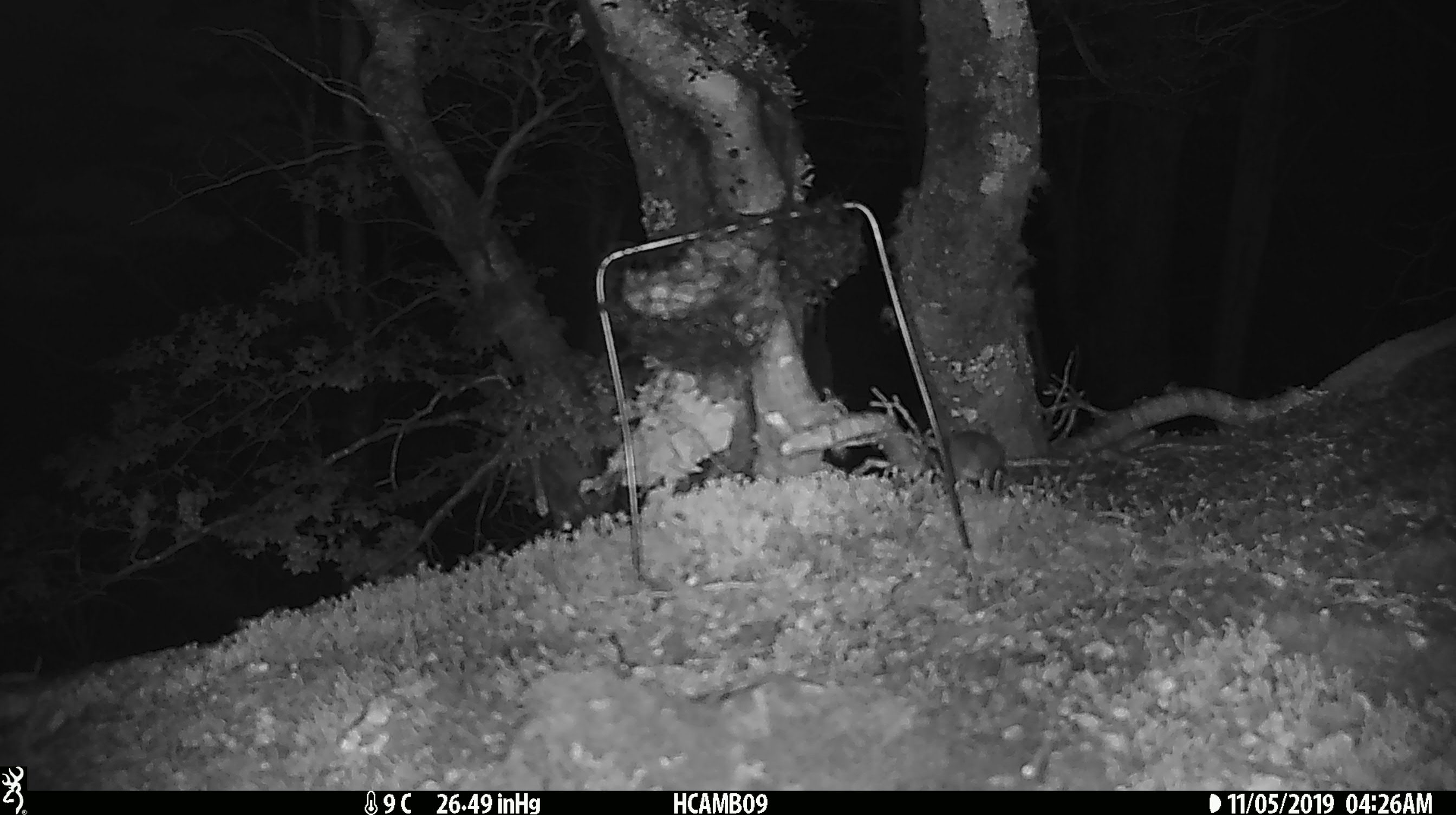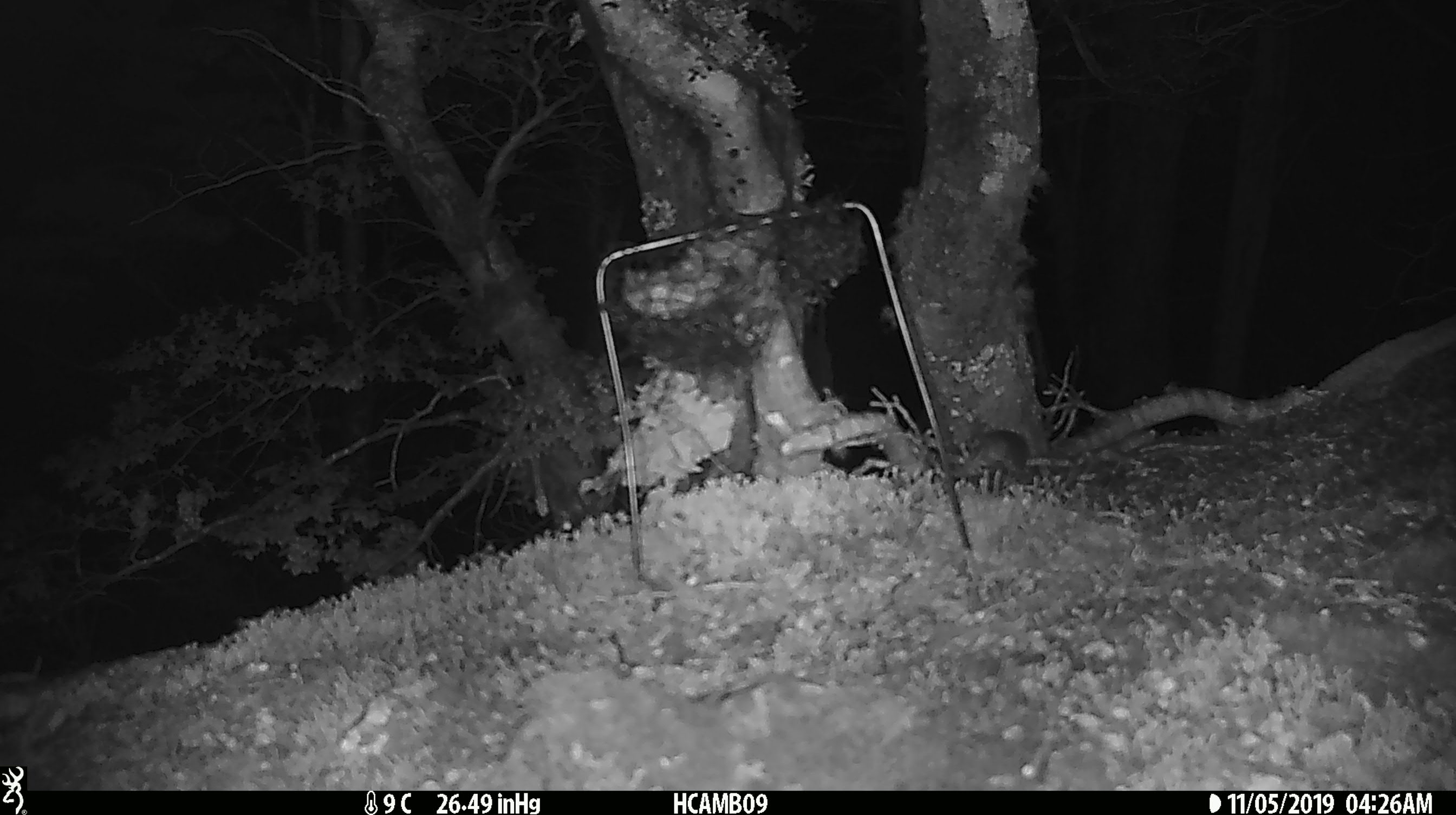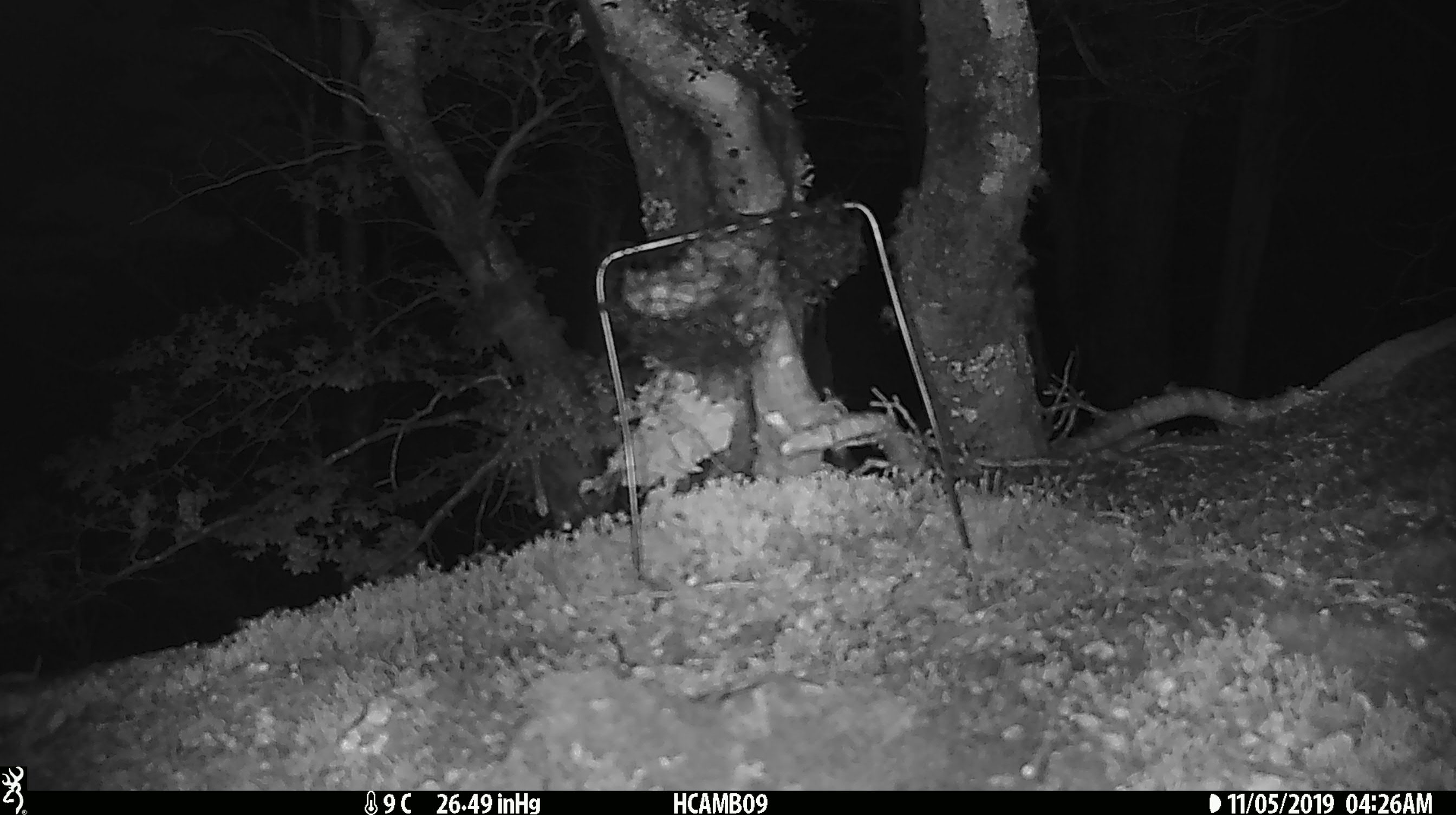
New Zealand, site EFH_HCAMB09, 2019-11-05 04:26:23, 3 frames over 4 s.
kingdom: Animalia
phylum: Chordata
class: Mammalia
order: Rodentia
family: Muridae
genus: Mus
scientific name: Mus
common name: mouse